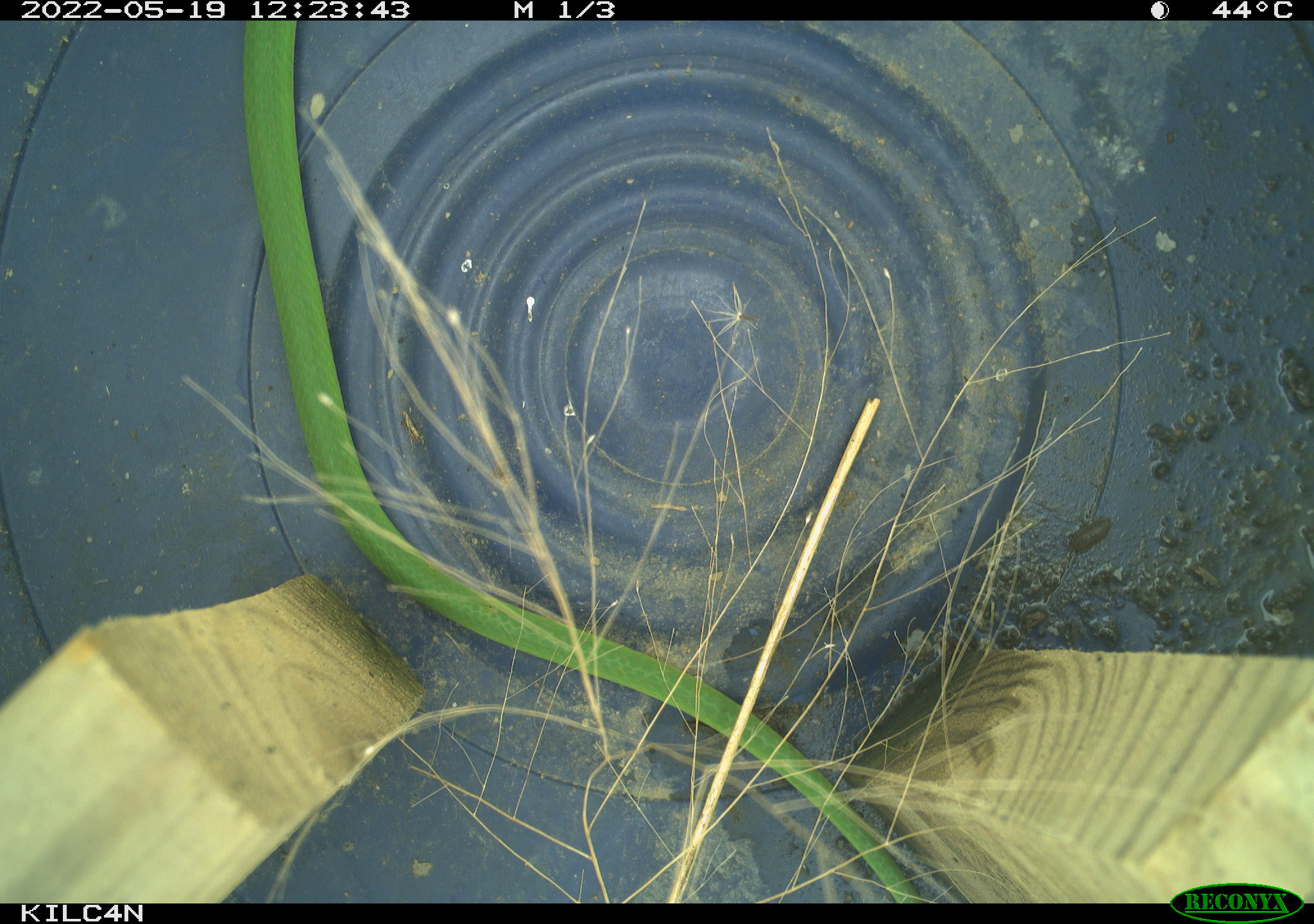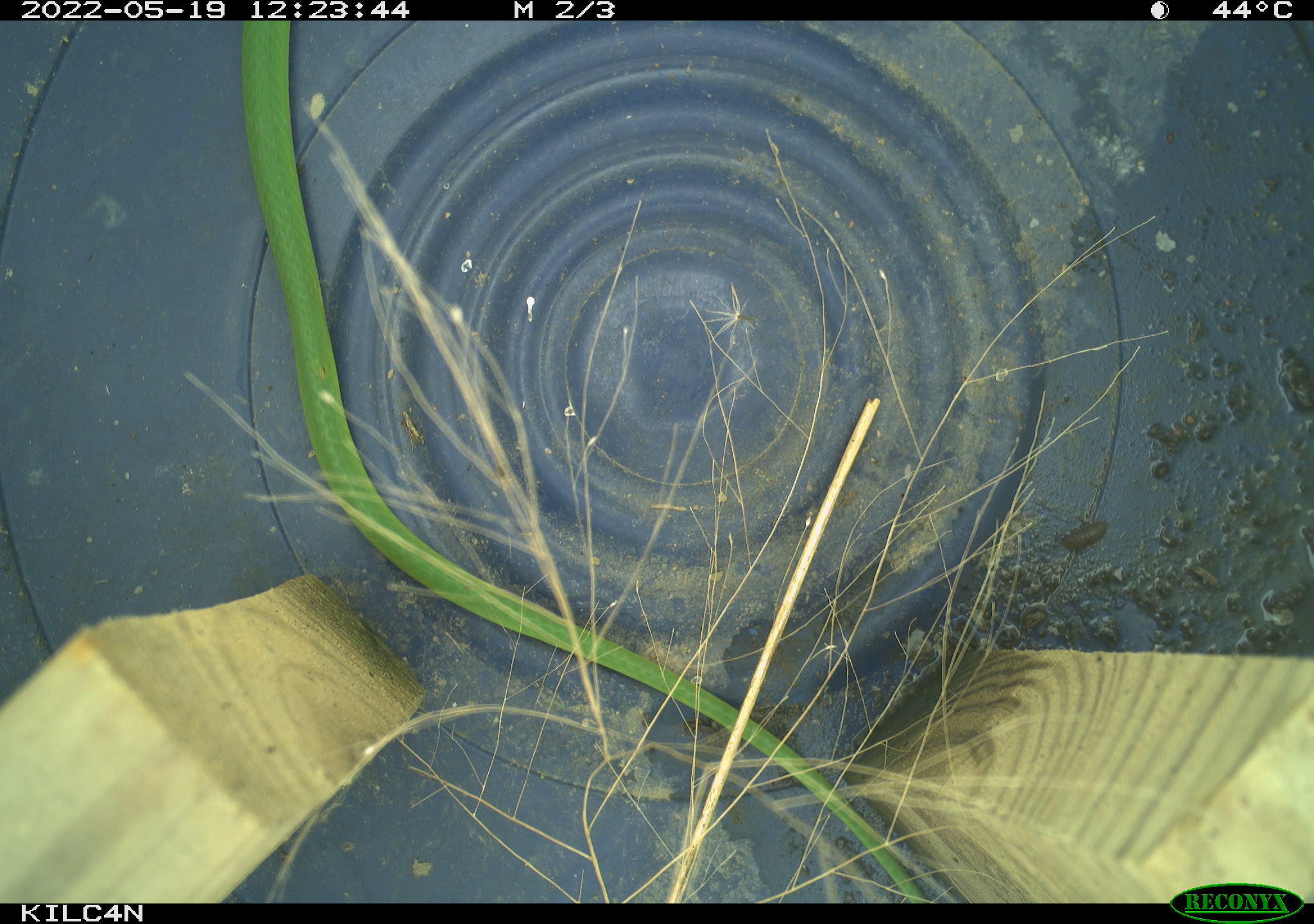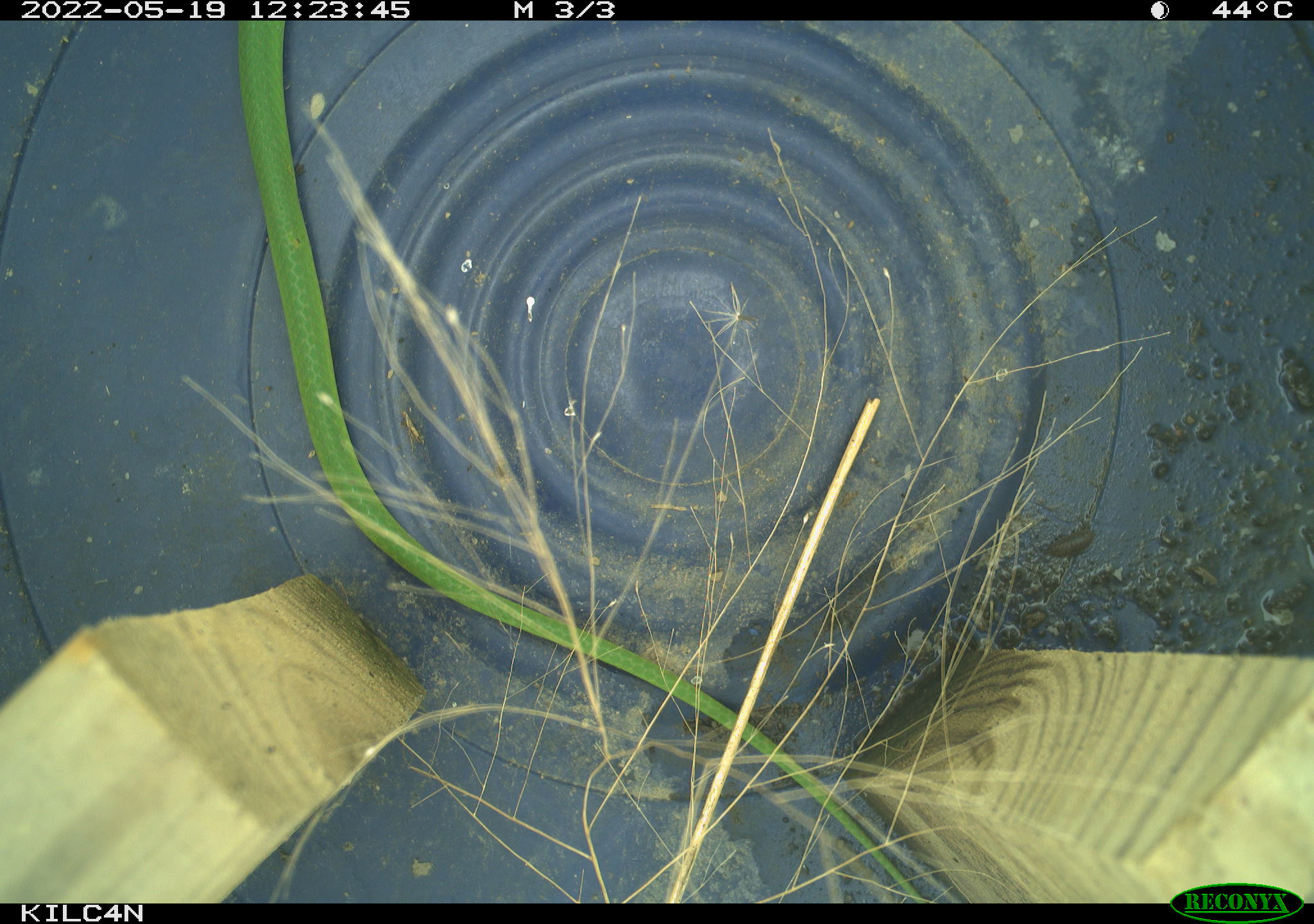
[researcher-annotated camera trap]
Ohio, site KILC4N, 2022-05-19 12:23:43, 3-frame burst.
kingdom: Animalia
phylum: Chordata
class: Reptilia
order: Squamata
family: Colubridae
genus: Opheodrys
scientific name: Opheodrys vernalis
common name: smooth greensnake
Smooth greensnake (Opheodrys vernalis).